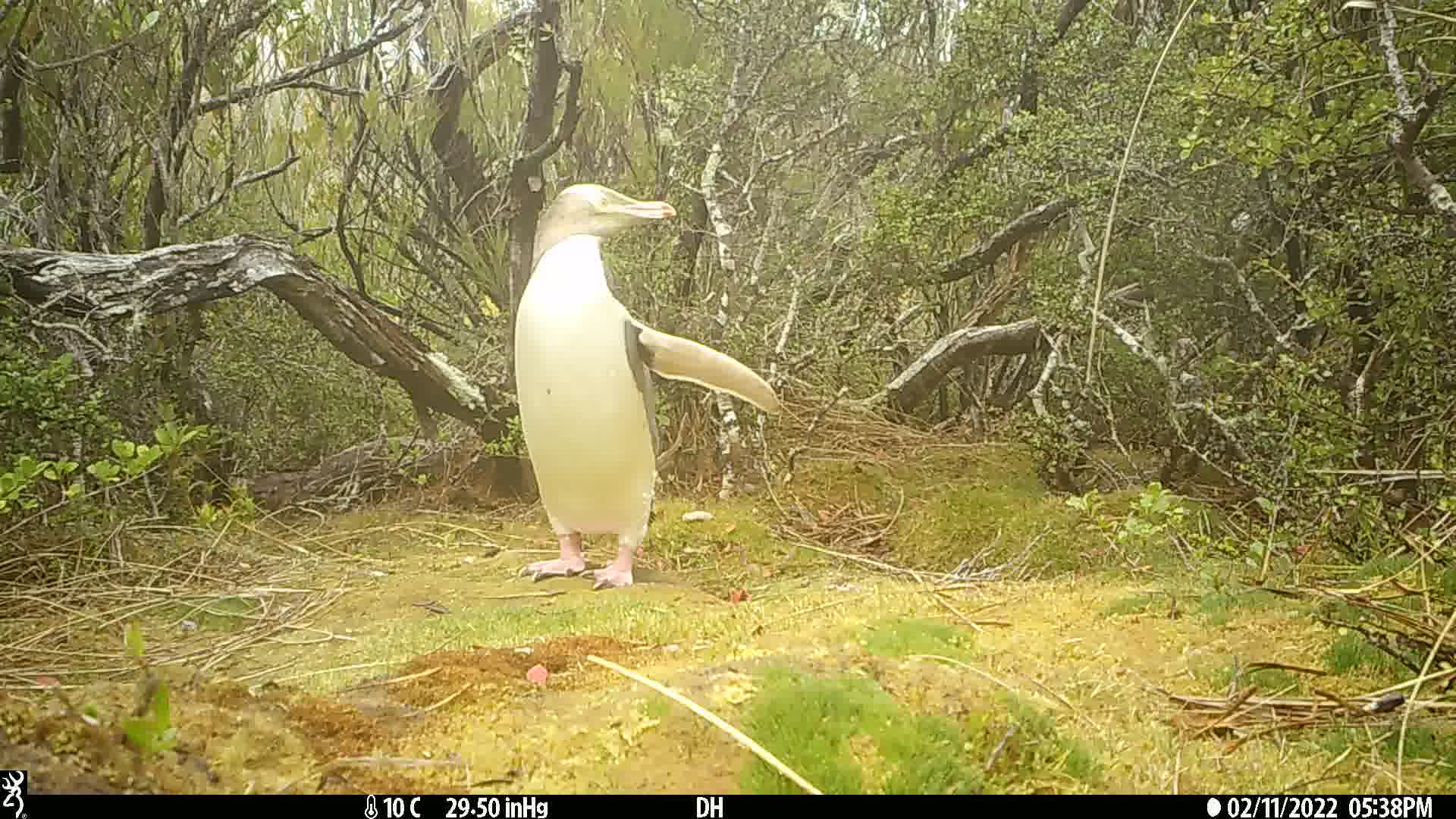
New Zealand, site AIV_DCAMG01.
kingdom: Animalia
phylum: Chordata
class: Aves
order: Sphenisciformes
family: Spheniscidae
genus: Megadyptes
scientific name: Megadyptes antipodes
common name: yellow-eyed penguin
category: yellow eyed penguin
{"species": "yellow eyed penguin (yellow-eyed penguin) (Megadyptes antipodes)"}